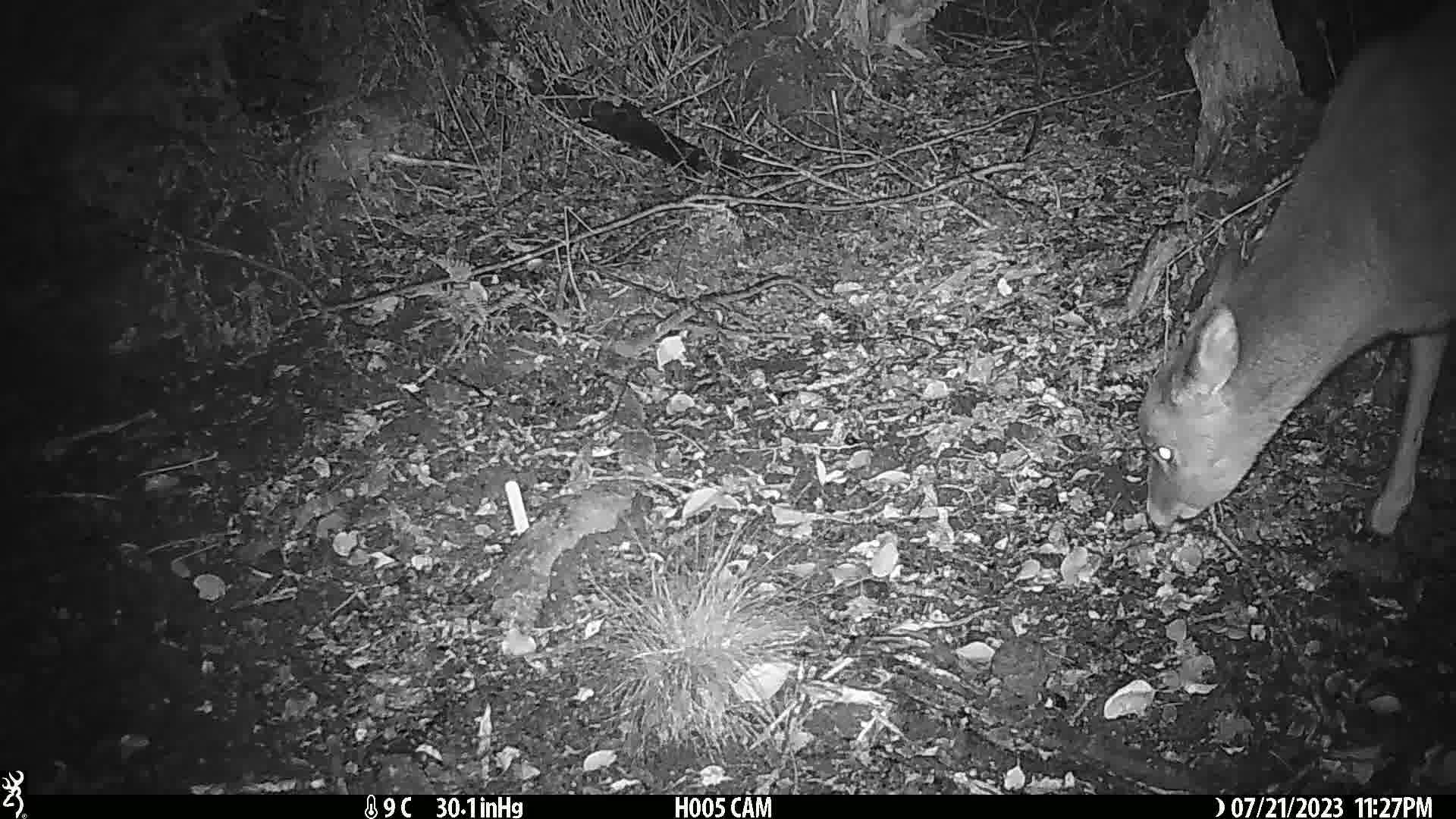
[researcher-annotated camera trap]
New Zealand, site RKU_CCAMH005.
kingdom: Animalia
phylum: Chordata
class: Mammalia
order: Artiodactyla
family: Cervidae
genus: Odocoileus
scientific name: Odocoileus virginianus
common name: white-tailed deer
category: white tailed deer